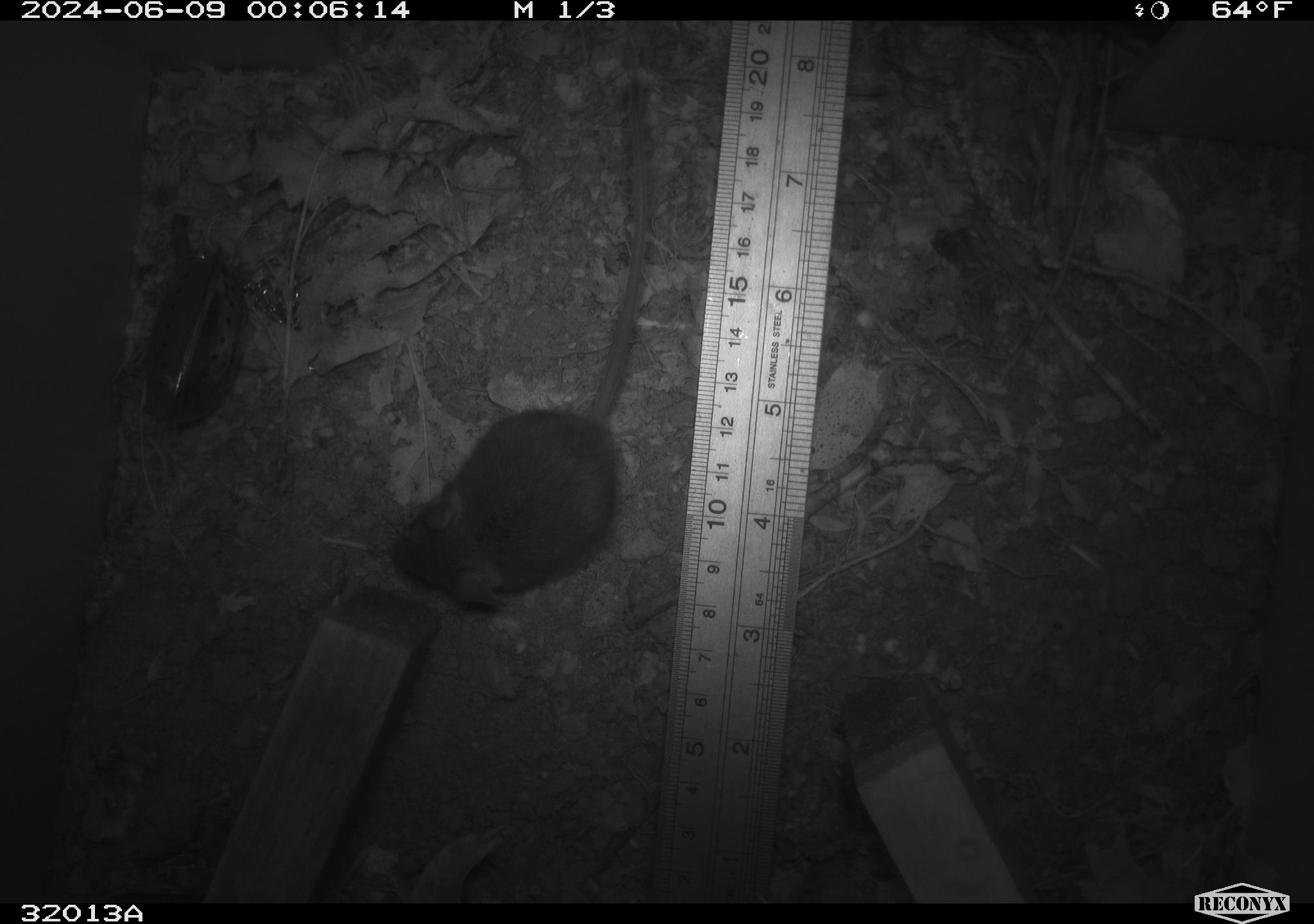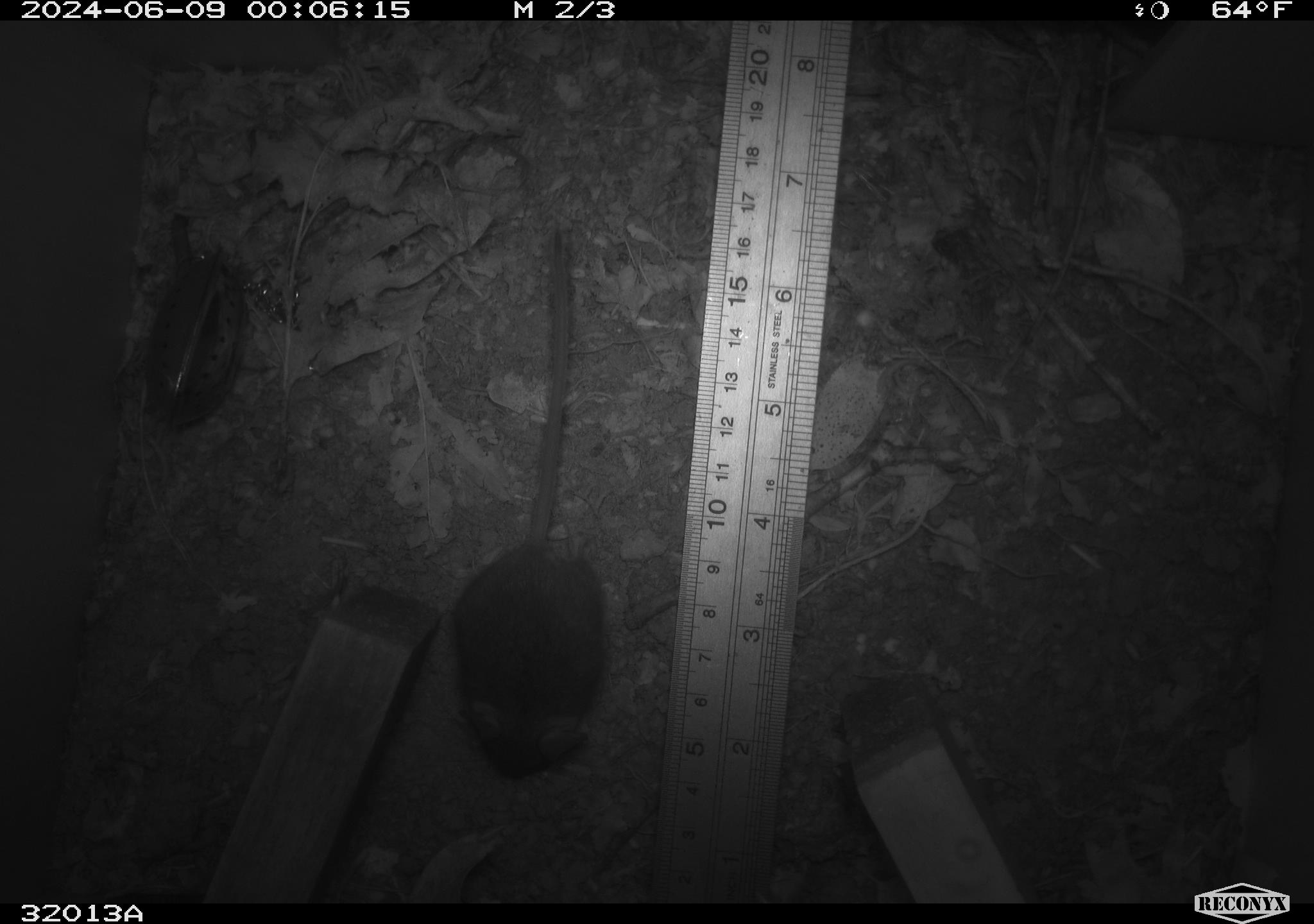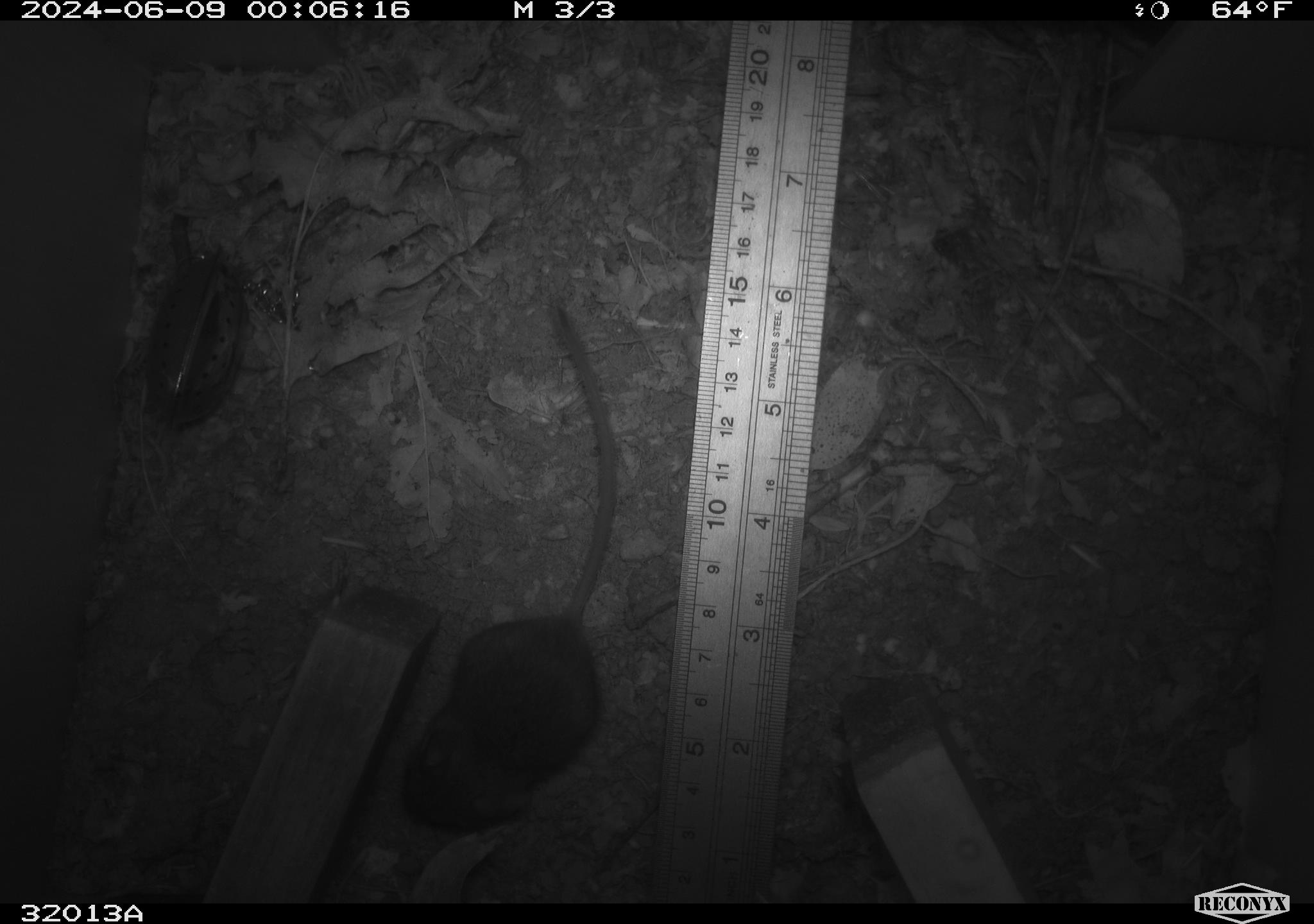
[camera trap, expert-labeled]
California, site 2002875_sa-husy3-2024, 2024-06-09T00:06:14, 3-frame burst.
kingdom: Animalia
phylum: Chordata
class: Mammalia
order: Rodentia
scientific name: Rodentia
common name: rodent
Rodent (Rodentia).